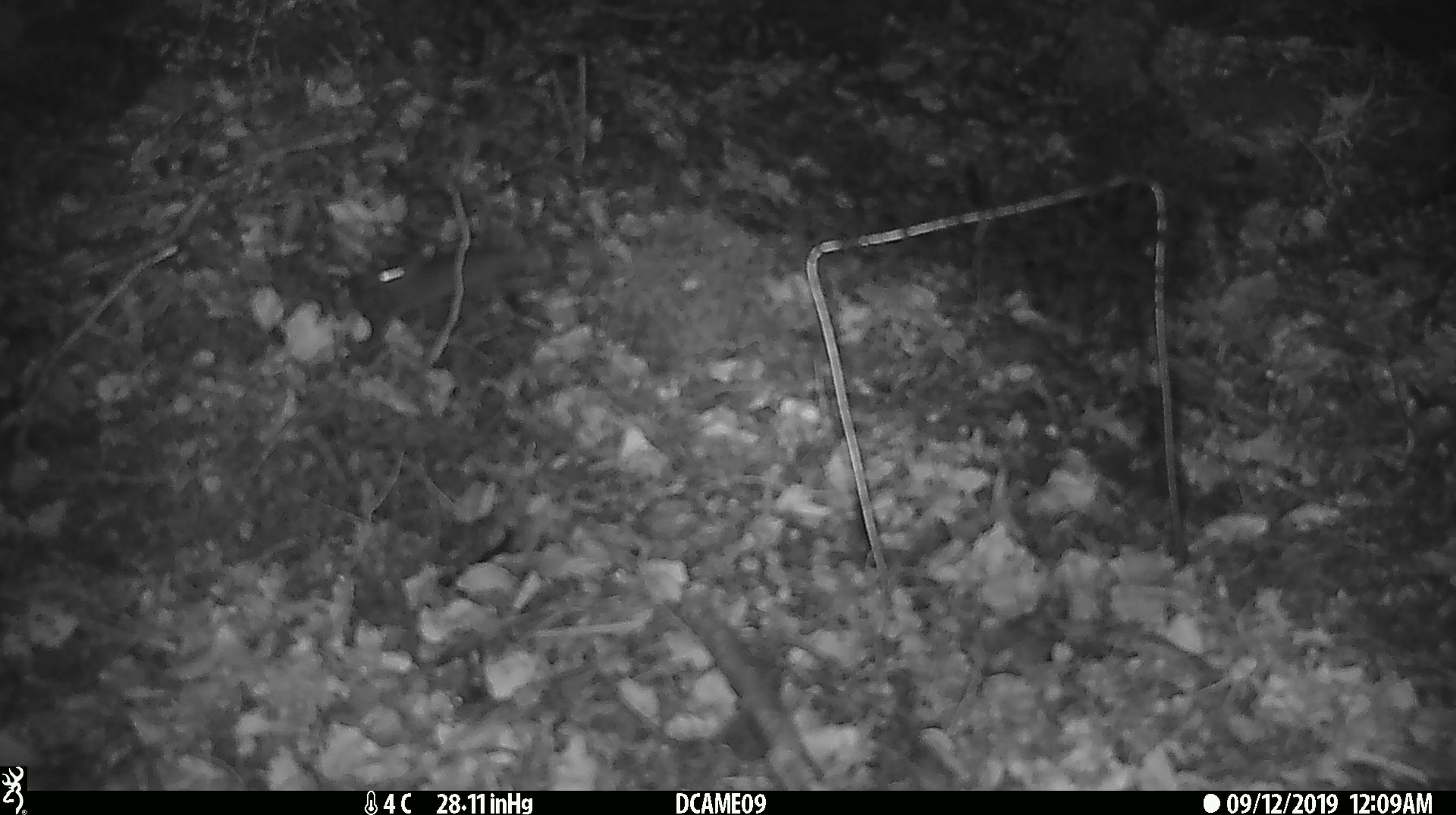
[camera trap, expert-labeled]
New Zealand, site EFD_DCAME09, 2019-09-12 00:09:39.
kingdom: Animalia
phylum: Chordata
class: Mammalia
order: Rodentia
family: Muridae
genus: Mus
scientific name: Mus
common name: mouse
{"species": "mouse (Mus)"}